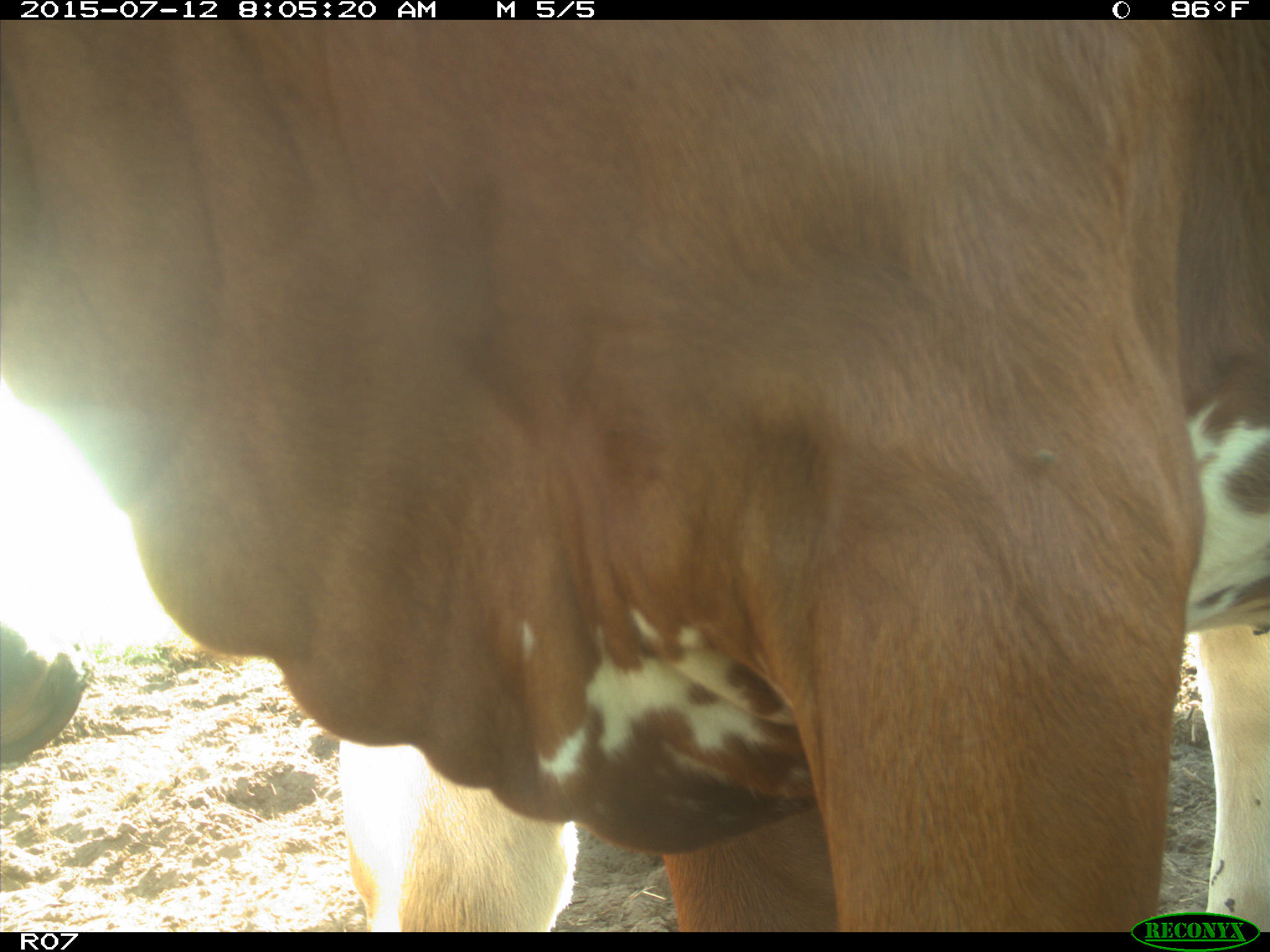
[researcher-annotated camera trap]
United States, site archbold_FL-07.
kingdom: Animalia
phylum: Chordata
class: Mammalia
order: Artiodactyla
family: Bovidae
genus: Bos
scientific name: Bos taurus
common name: domestic cow